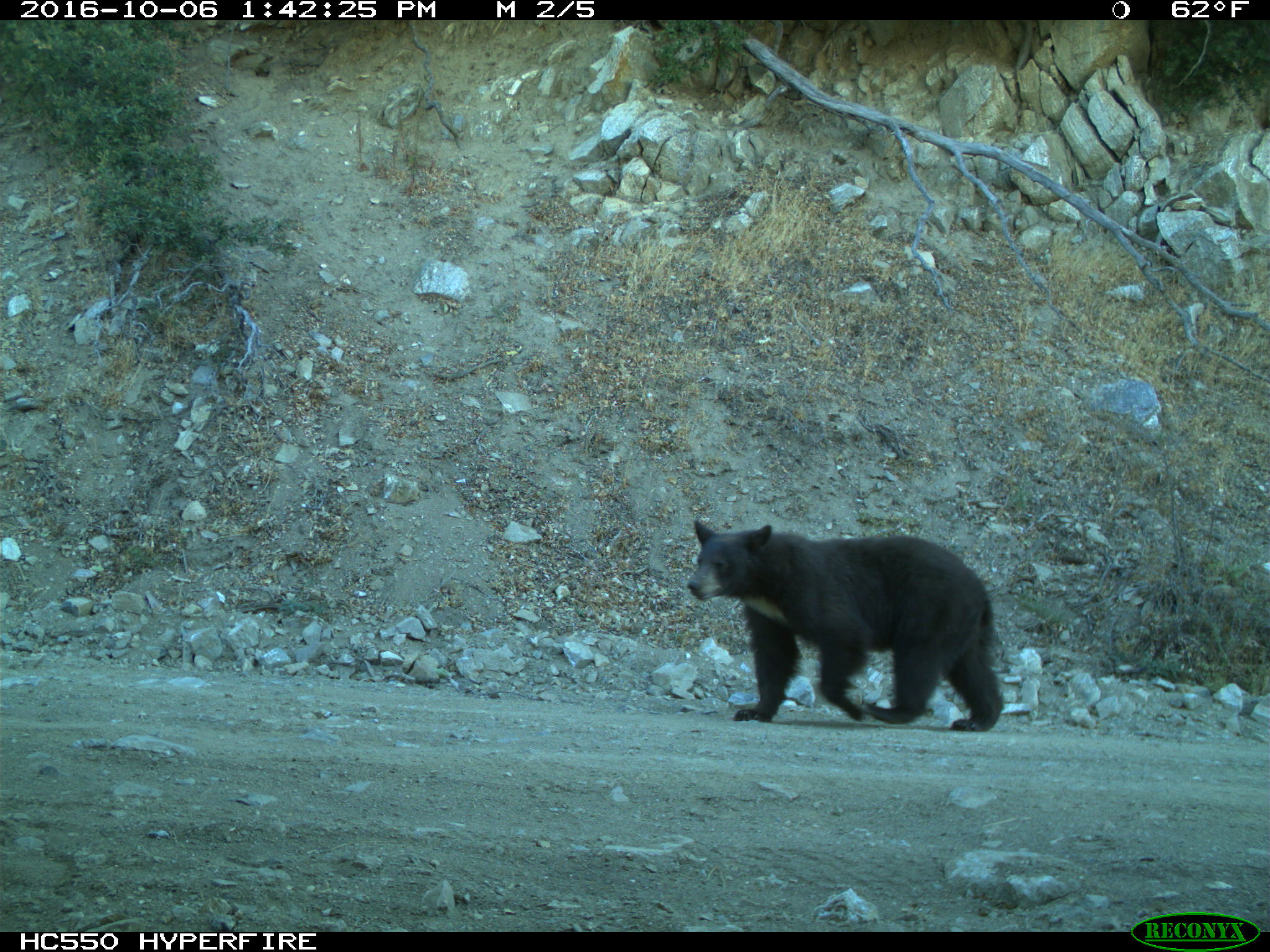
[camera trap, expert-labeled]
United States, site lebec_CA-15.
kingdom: Animalia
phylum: Chordata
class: Mammalia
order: Carnivora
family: Ursidae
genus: Ursus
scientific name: Ursus americanus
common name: american black bear